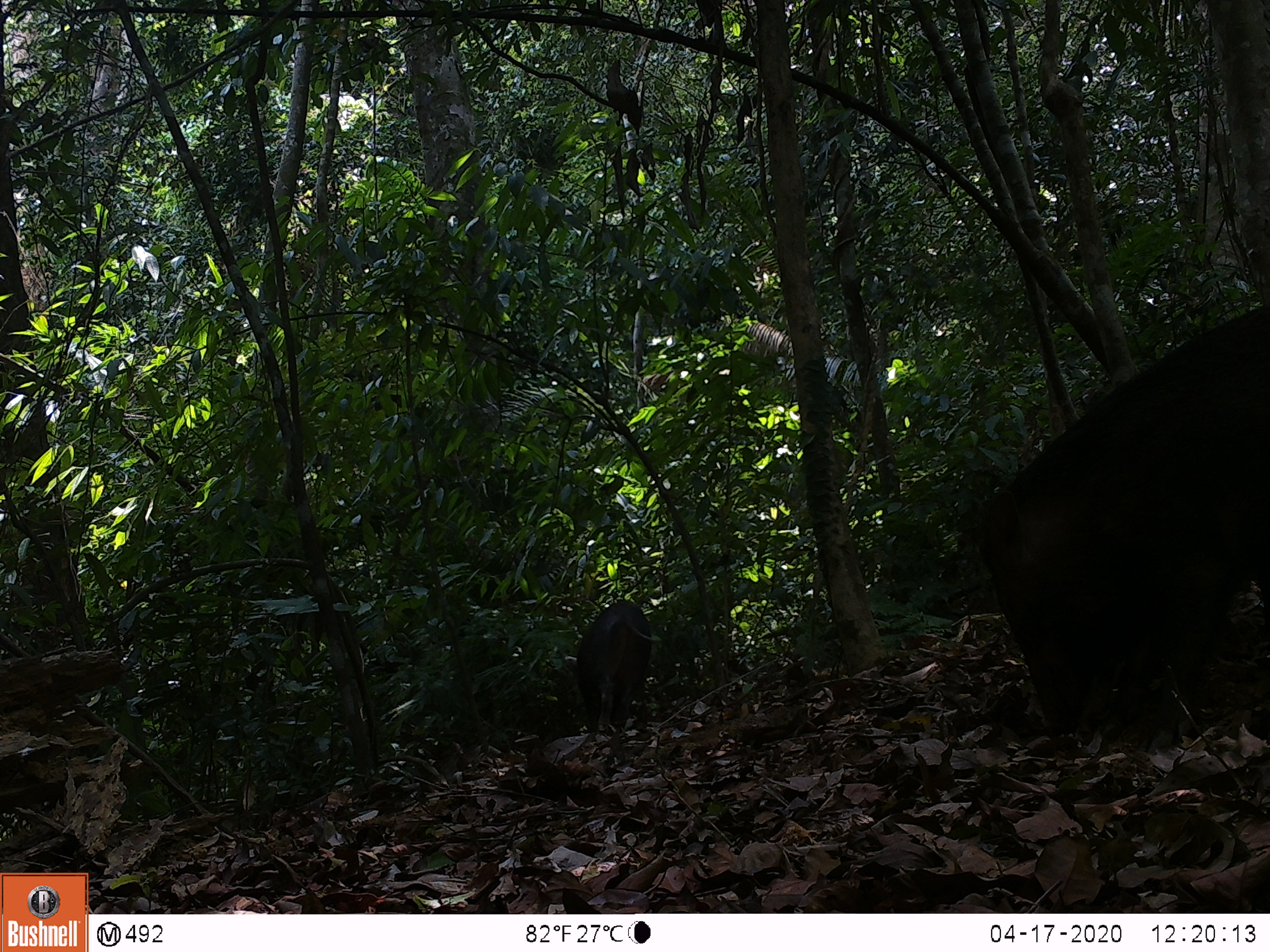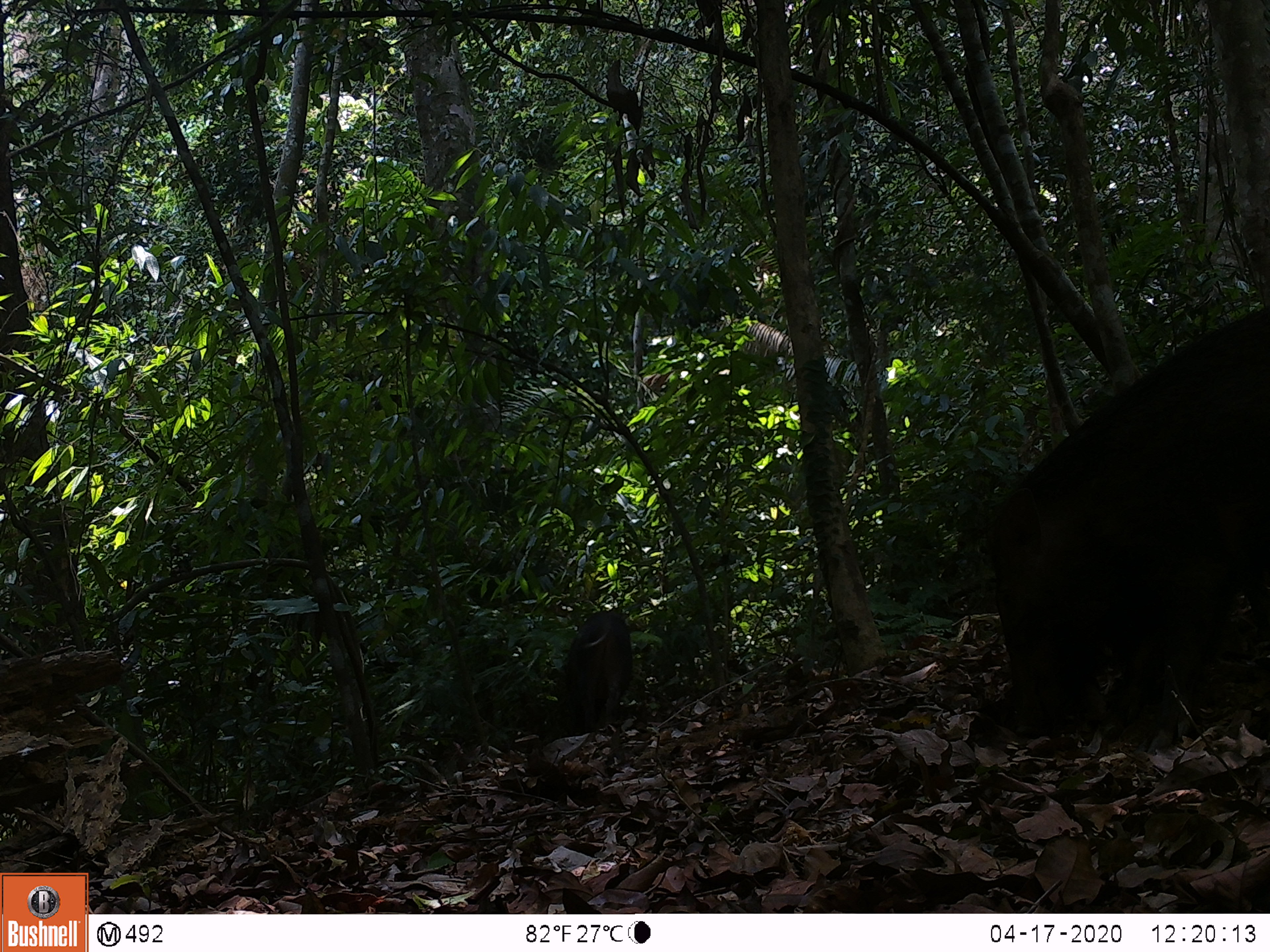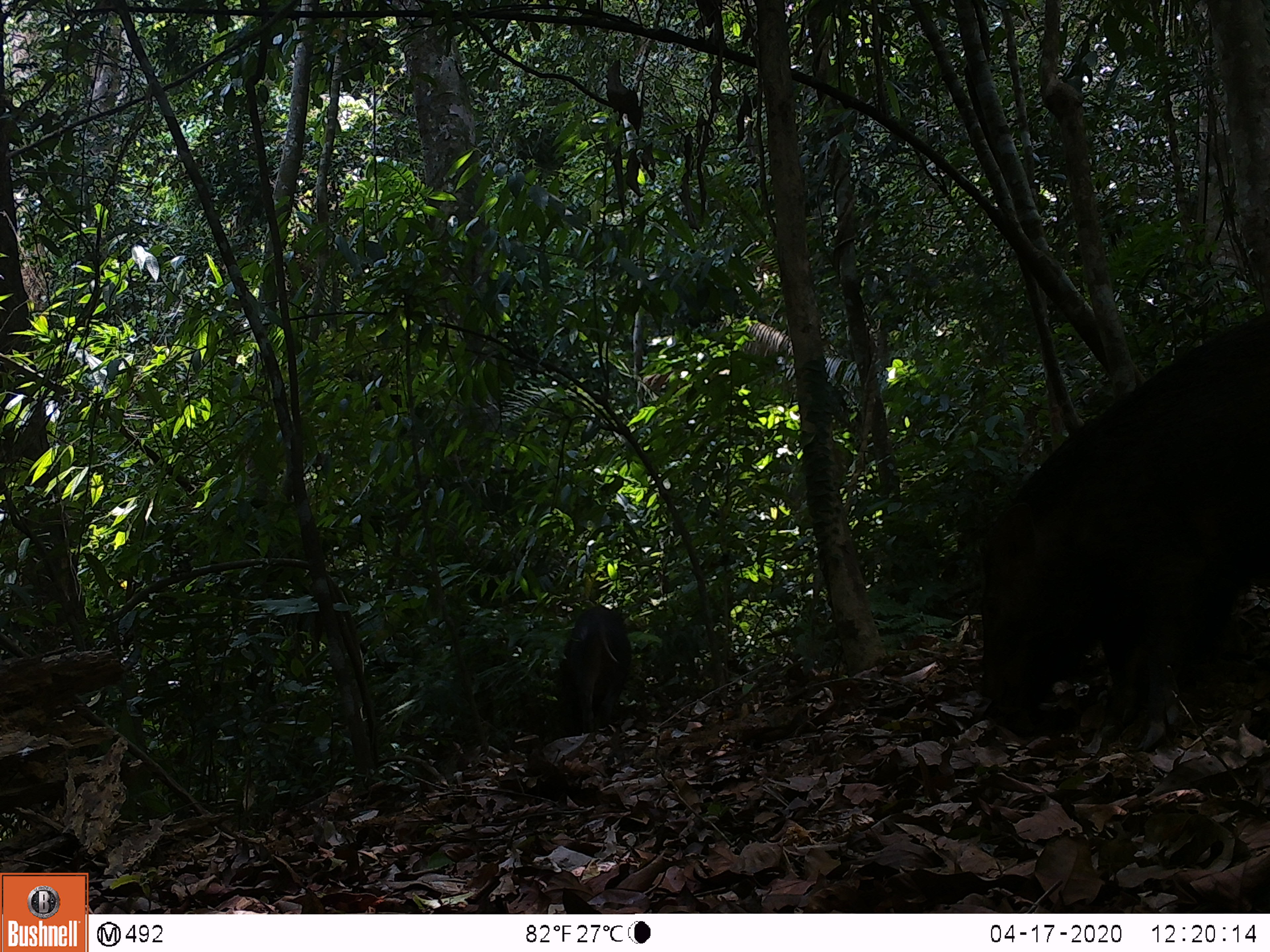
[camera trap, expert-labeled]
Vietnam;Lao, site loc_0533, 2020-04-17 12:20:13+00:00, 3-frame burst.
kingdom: Animalia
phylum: Chordata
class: Mammalia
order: Artiodactyla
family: Suidae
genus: Sus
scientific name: Sus scrofa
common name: eurasian wild pig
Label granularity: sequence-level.